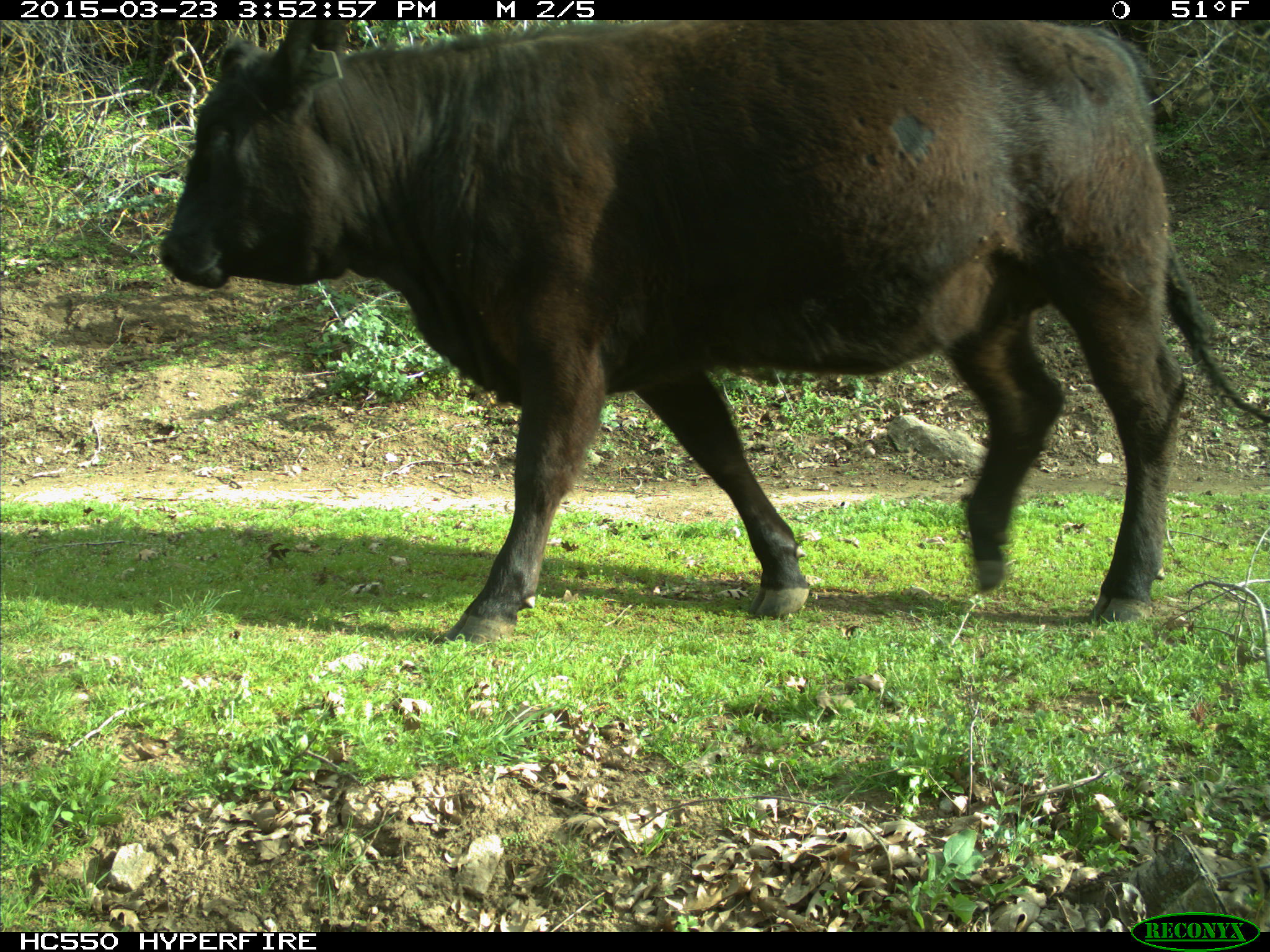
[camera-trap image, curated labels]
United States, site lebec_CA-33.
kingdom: Animalia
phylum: Chordata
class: Mammalia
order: Artiodactyla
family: Bovidae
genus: Bos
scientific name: Bos taurus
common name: domestic cow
Bos taurus (domestic cow).